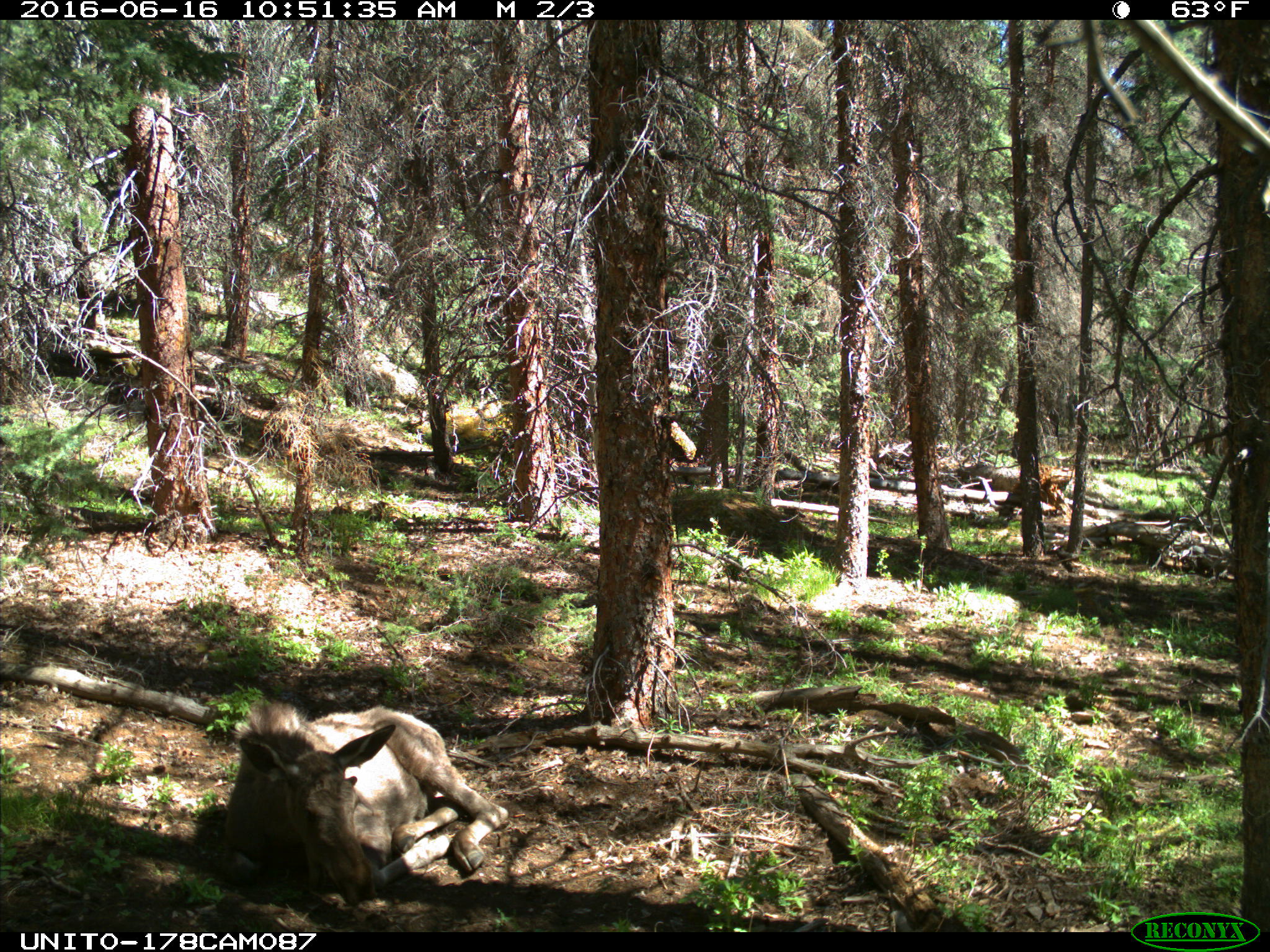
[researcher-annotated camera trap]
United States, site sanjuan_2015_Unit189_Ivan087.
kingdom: Animalia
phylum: Chordata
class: Mammalia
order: Artiodactyla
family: Cervidae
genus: Alces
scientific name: Alces alces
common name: moose